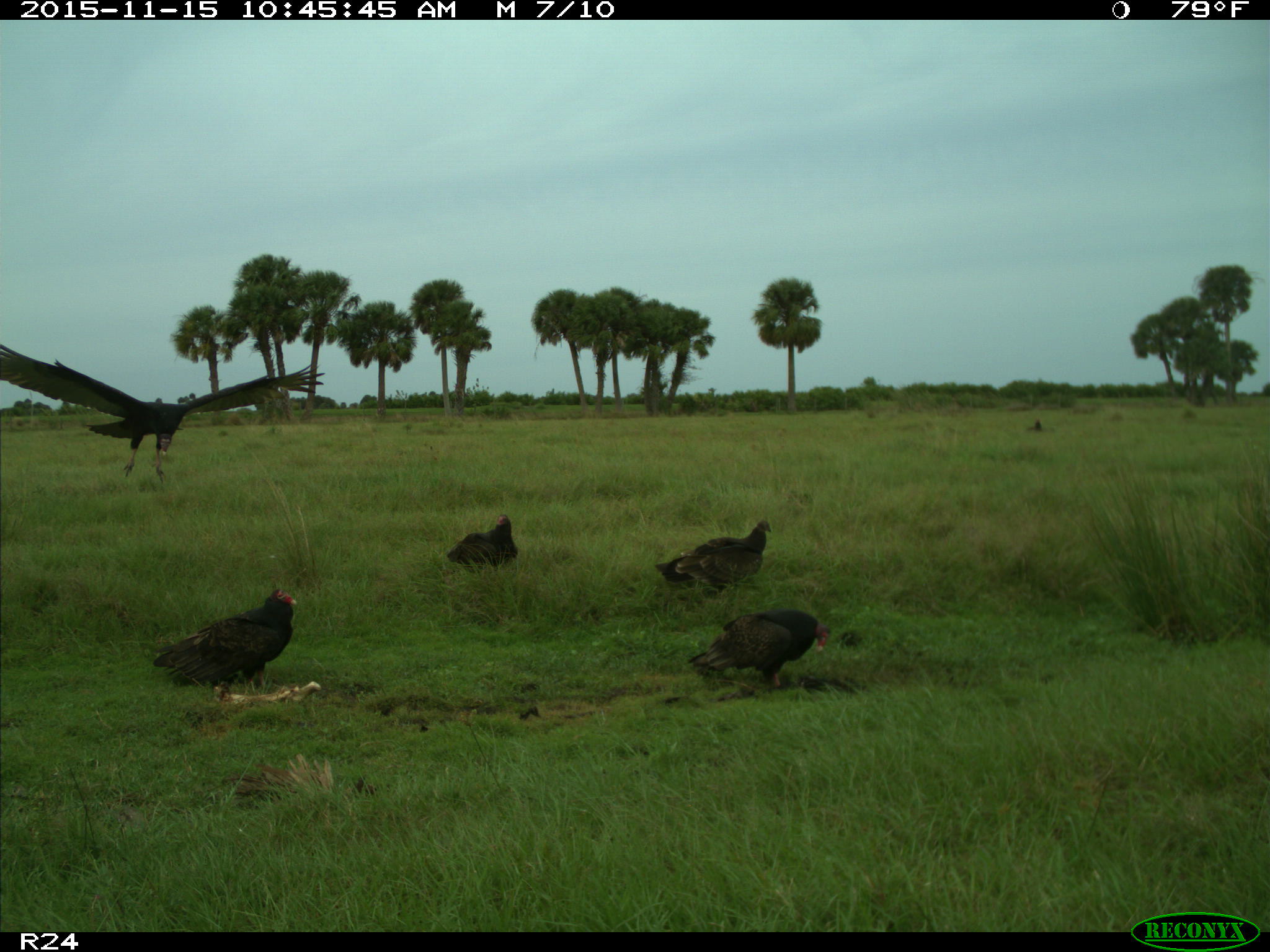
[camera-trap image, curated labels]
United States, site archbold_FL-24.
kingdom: Animalia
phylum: Chordata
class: Aves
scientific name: Aves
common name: birds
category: unidentified bird